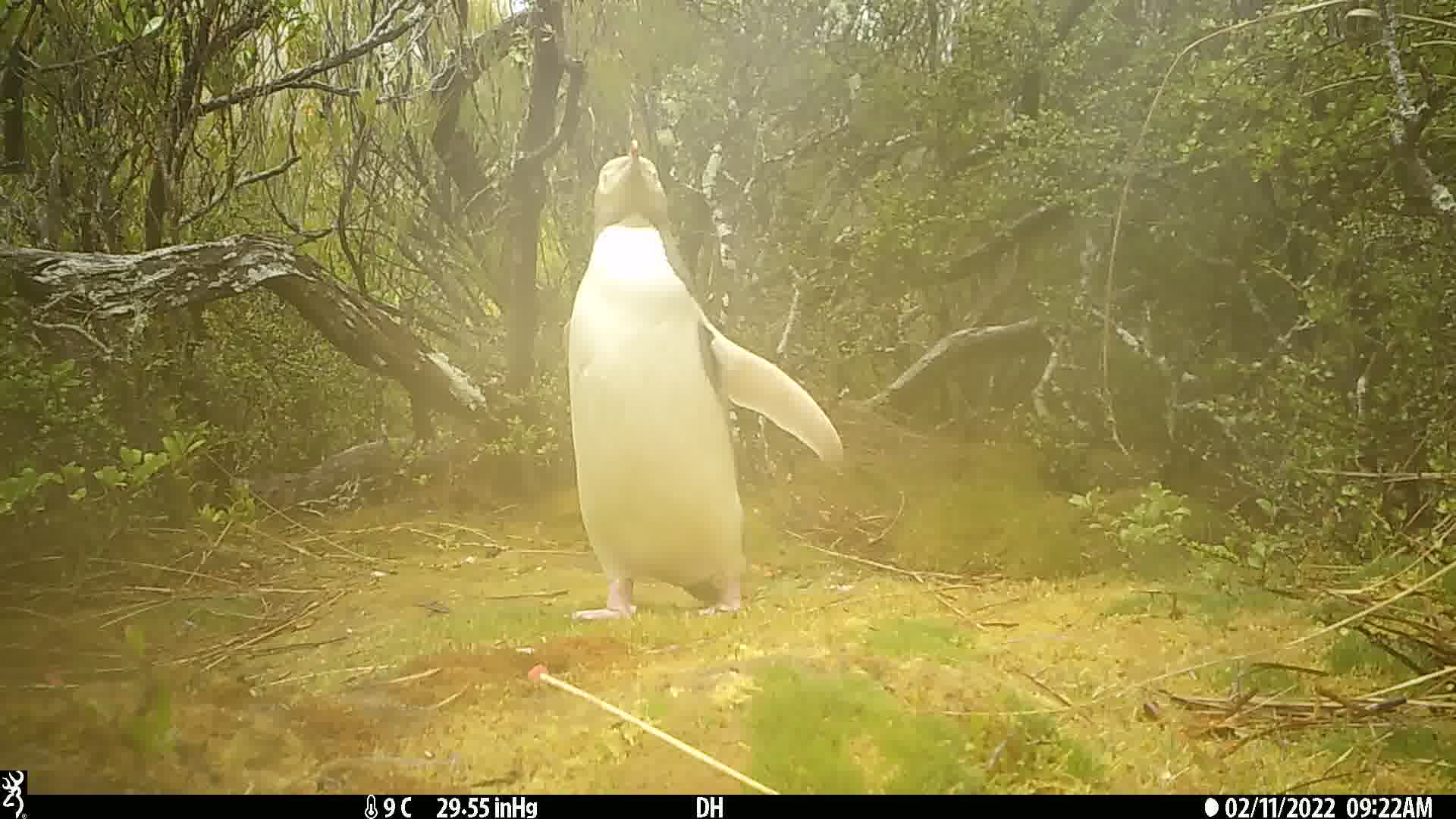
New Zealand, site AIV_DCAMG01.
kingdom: Animalia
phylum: Chordata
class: Aves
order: Sphenisciformes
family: Spheniscidae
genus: Megadyptes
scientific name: Megadyptes antipodes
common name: yellow-eyed penguin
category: yellow eyed penguin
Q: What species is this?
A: Yellow eyed penguin (yellow-eyed penguin) (Megadyptes antipodes).